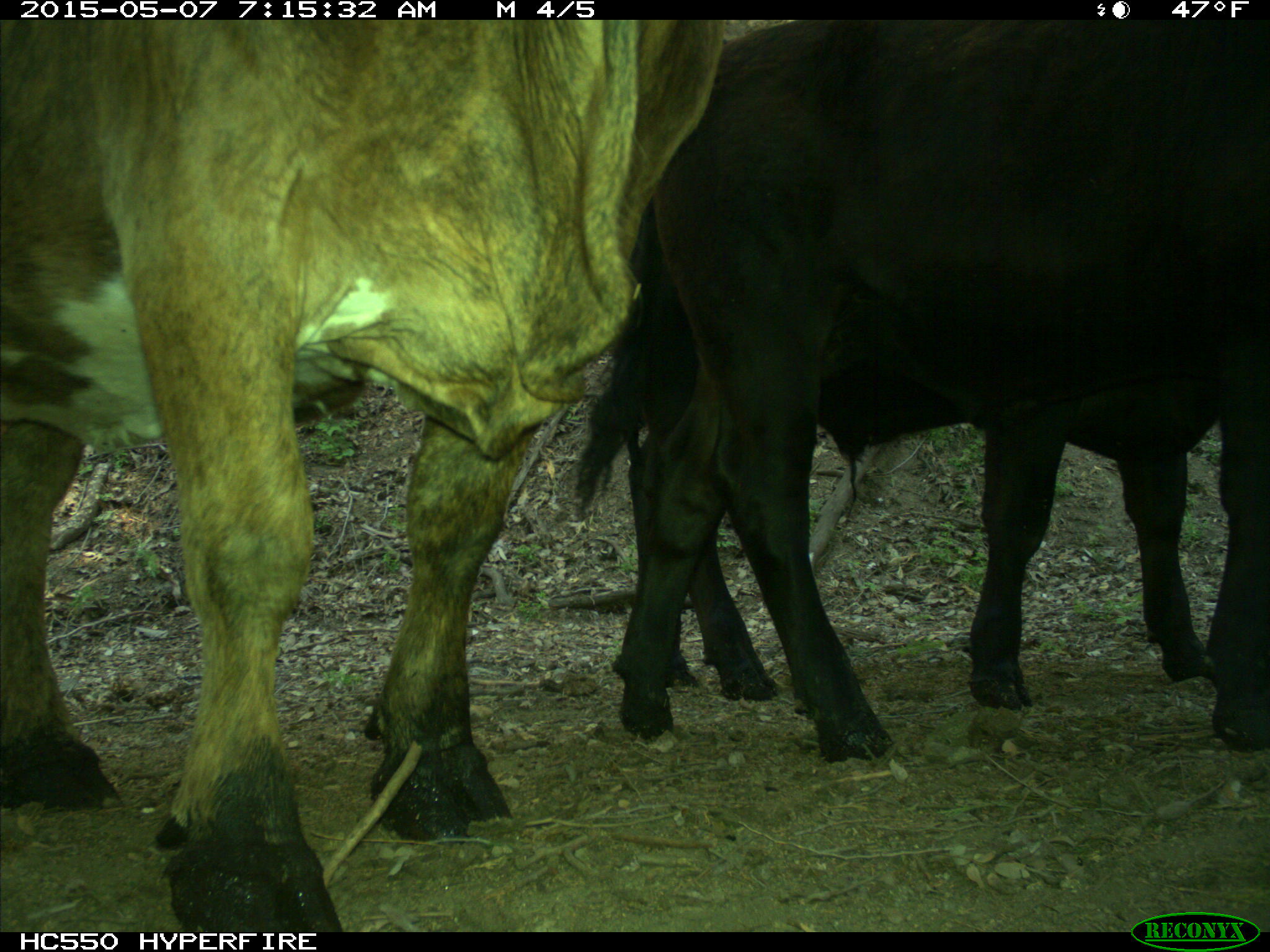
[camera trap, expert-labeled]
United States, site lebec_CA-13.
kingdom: Animalia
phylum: Chordata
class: Mammalia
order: Artiodactyla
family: Bovidae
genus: Bos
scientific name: Bos taurus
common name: domestic cow